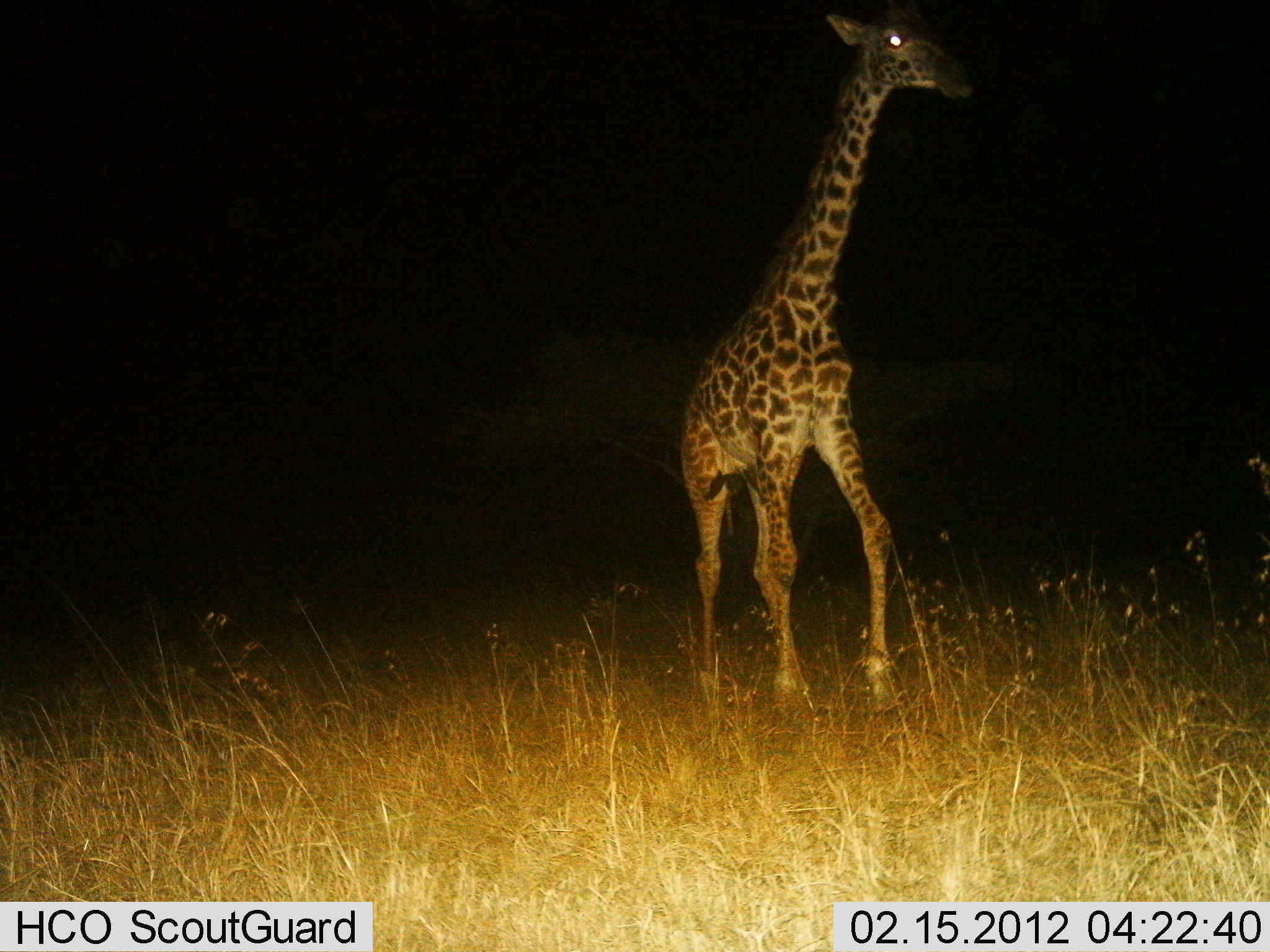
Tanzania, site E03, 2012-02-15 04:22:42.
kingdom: Animalia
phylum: Chordata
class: Mammalia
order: Artiodactyla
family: Giraffidae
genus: Giraffa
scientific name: Giraffa camelopardalis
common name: giraffe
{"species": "giraffe (Giraffa camelopardalis)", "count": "1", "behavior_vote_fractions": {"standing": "40%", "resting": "0%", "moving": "60%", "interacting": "0%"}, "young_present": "7%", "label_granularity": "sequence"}